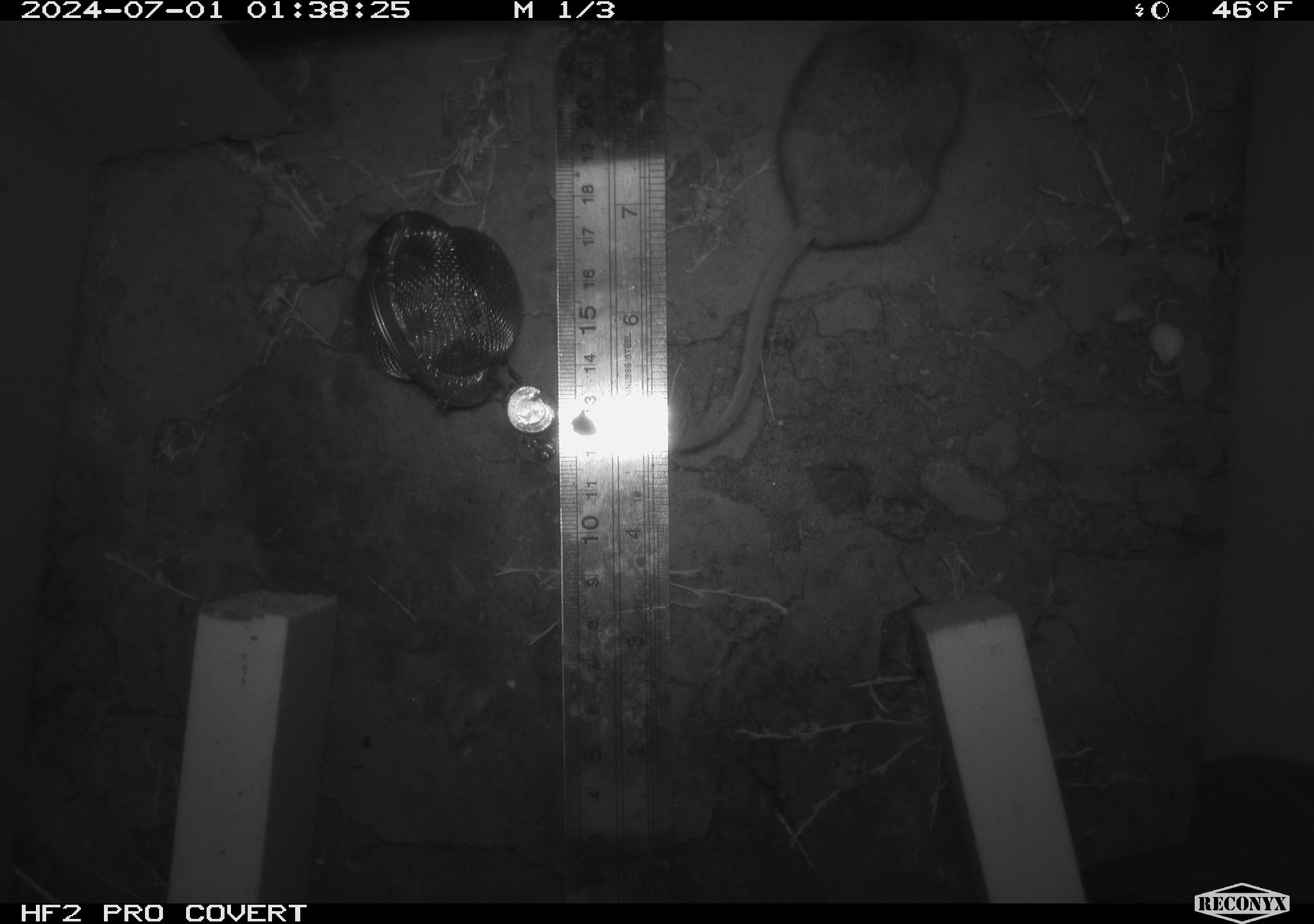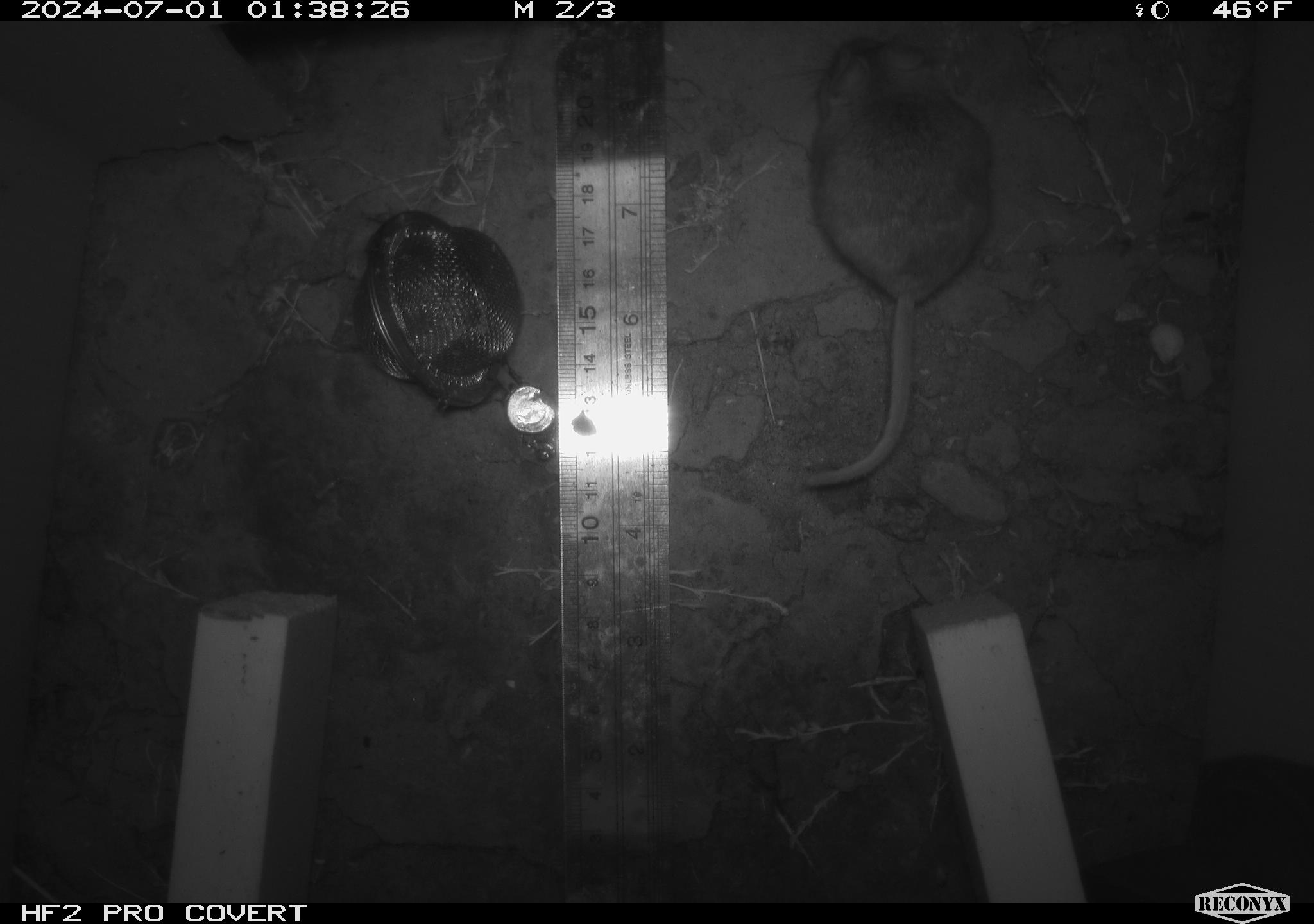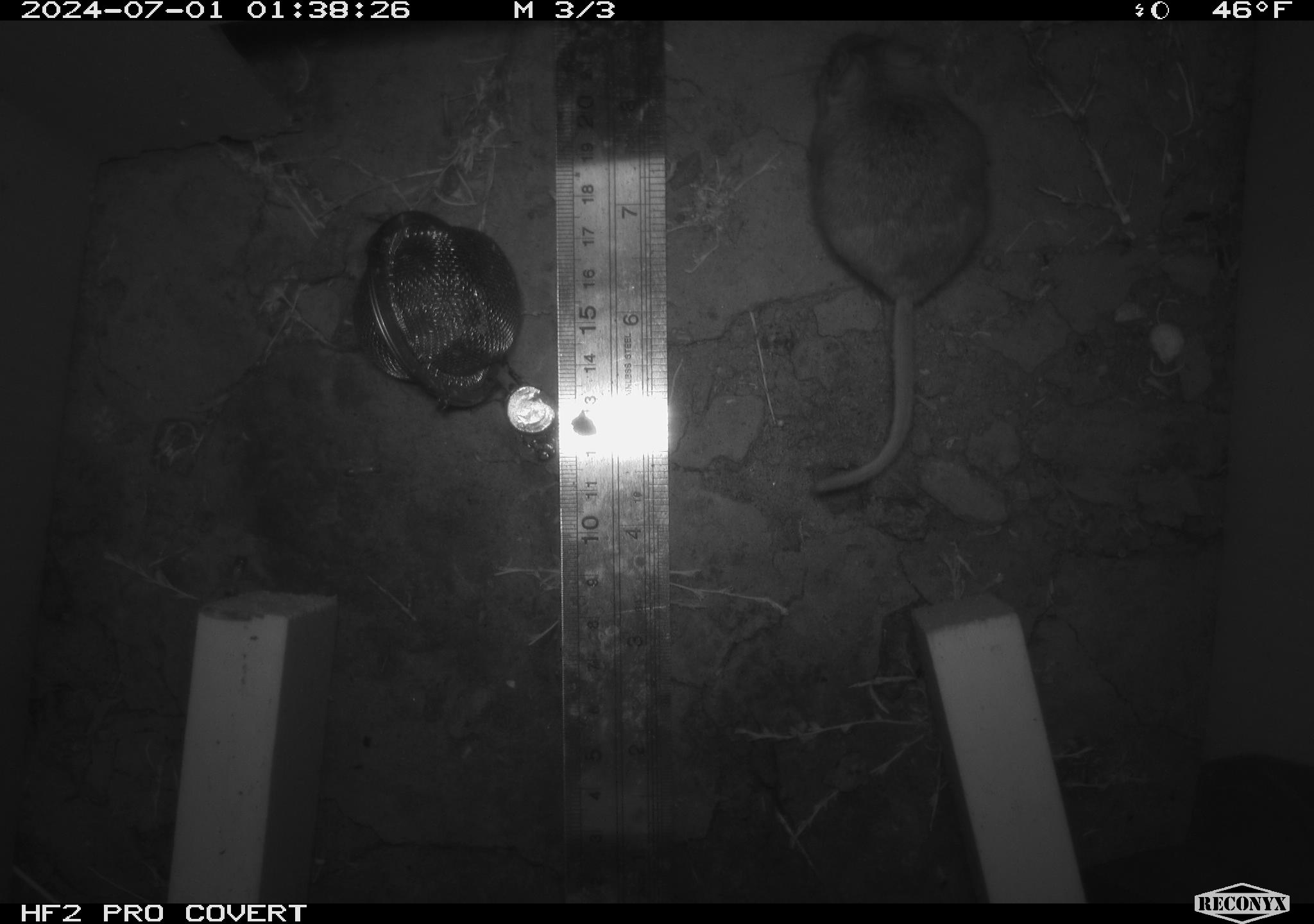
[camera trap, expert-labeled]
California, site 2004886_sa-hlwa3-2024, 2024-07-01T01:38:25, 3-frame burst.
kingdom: Animalia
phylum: Chordata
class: Mammalia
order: Rodentia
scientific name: Rodentia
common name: mouse species